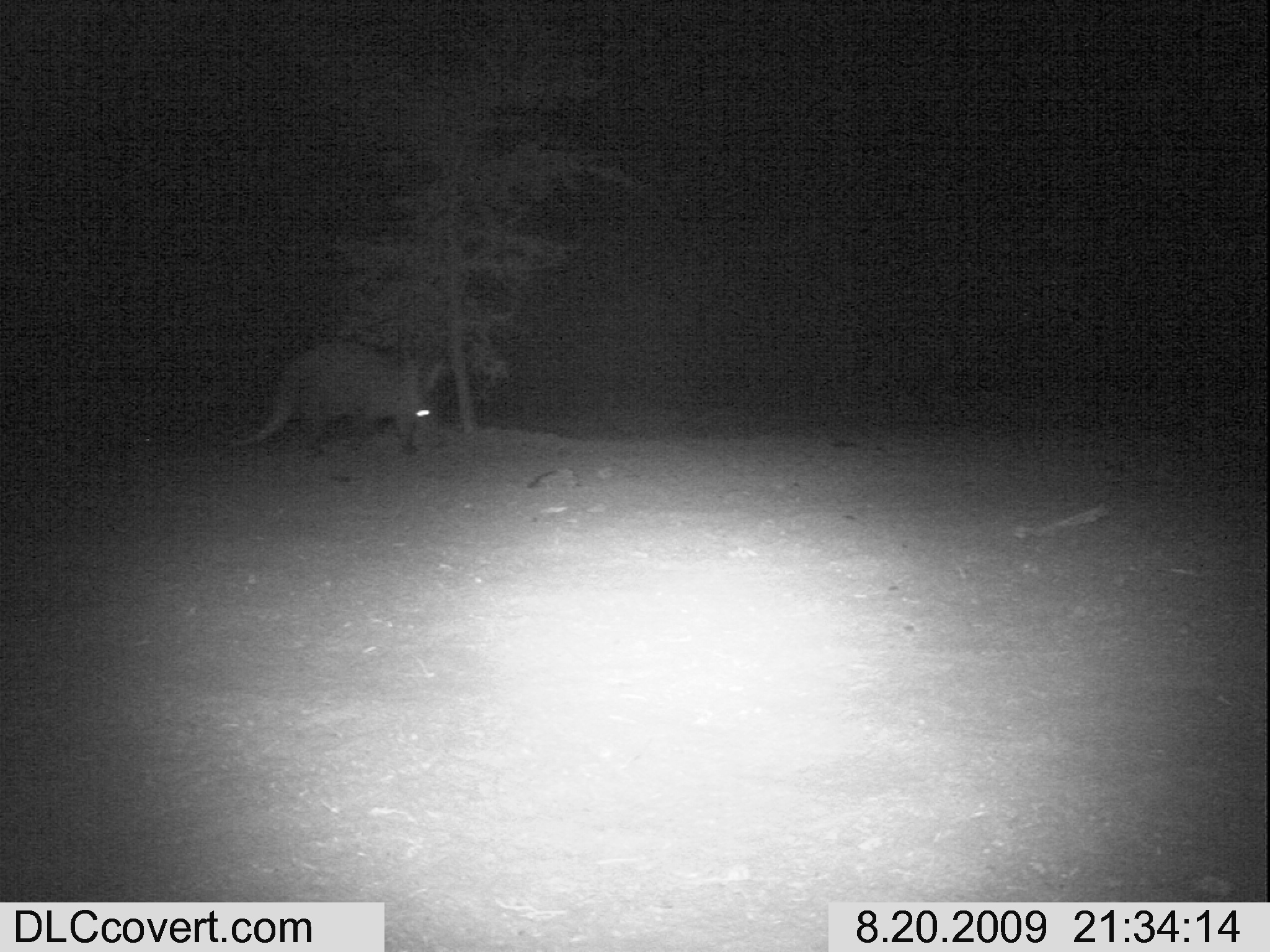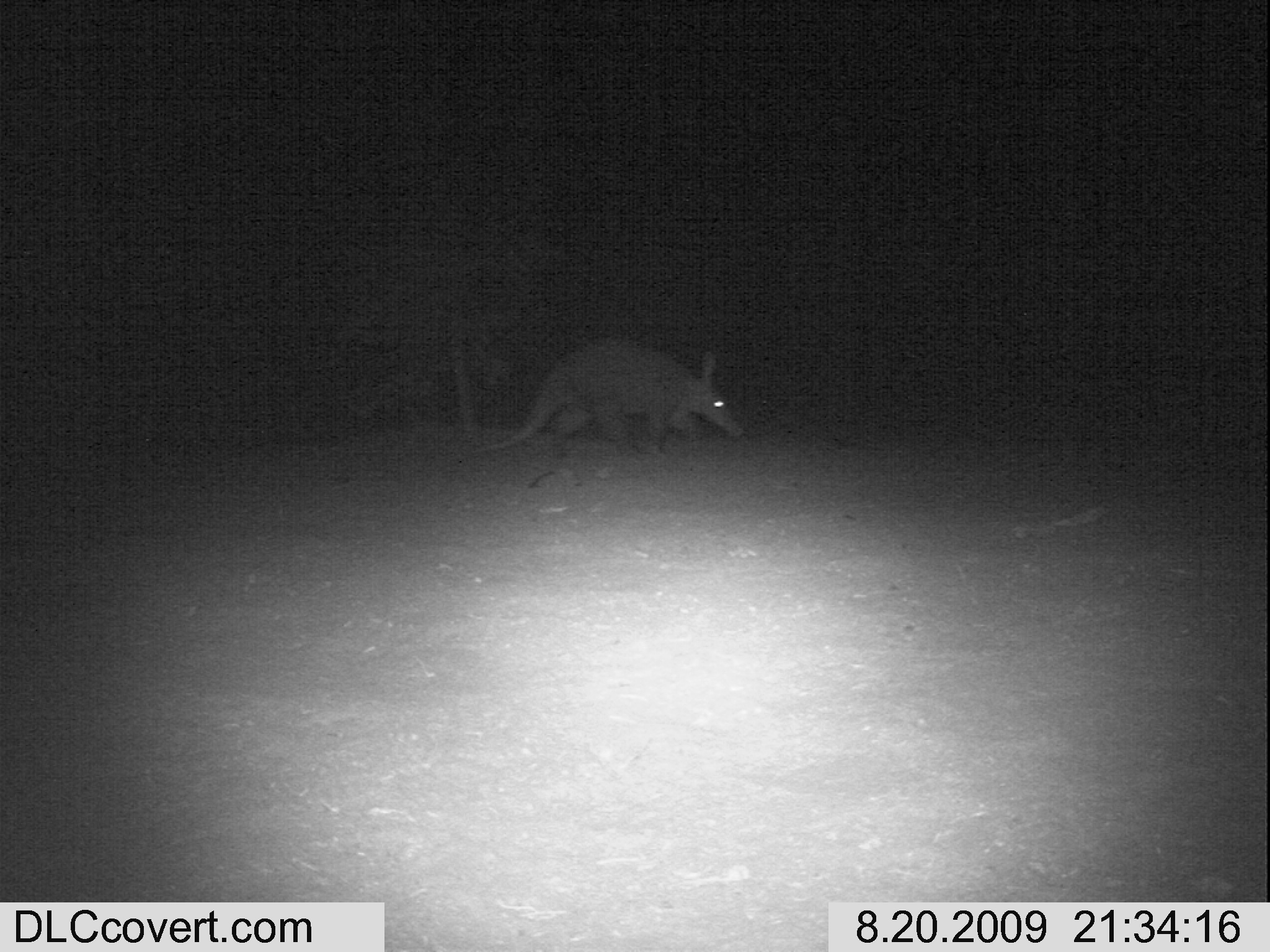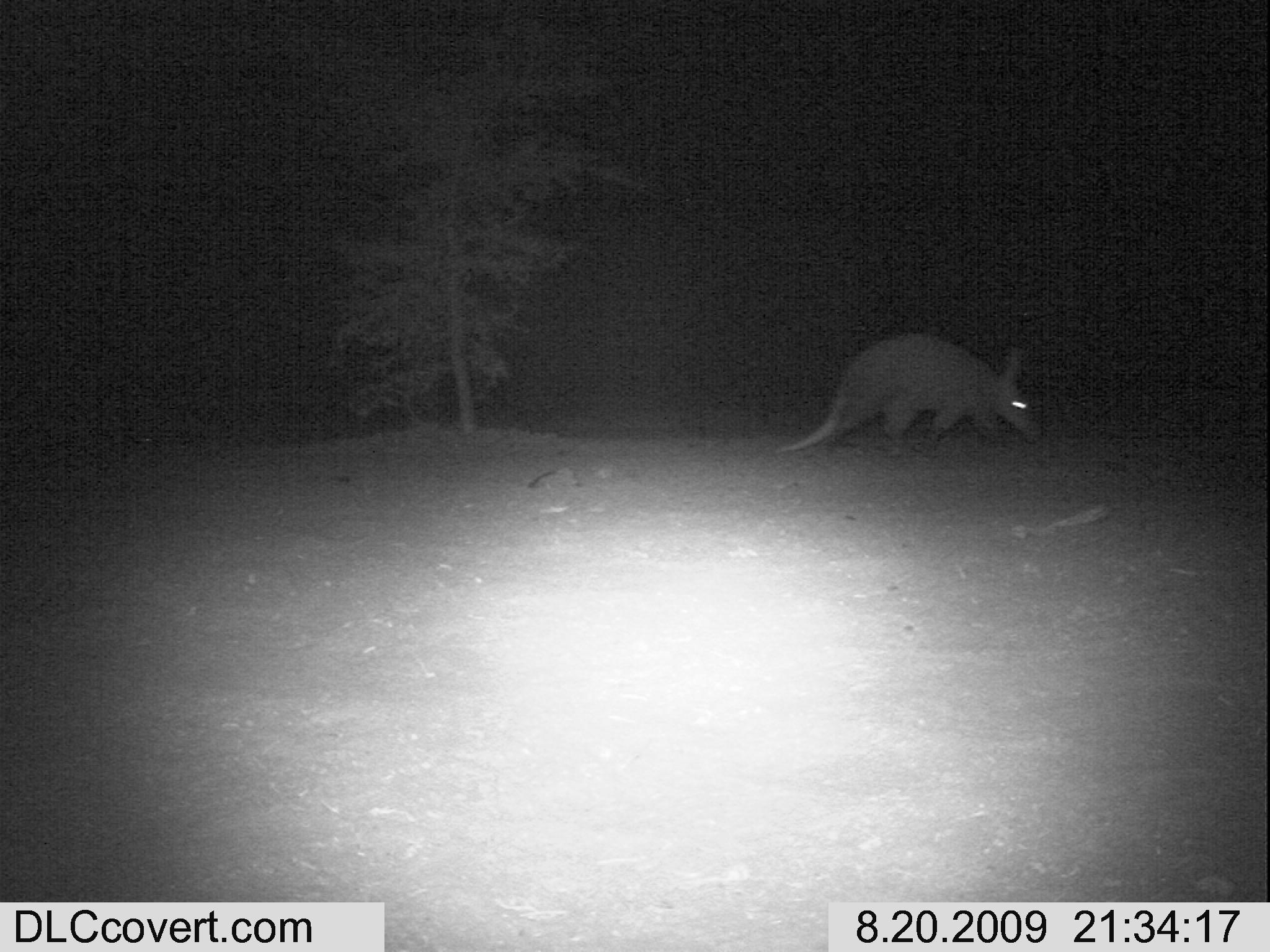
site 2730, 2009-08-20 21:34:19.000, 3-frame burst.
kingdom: Animalia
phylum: Chordata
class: Mammalia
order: Tubulidentata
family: Orycteropodidae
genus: Orycteropus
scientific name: Orycteropus afer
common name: aardvark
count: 1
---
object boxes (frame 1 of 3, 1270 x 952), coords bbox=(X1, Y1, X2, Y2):
orycteropus afer: bbox=(233, 340, 444, 471)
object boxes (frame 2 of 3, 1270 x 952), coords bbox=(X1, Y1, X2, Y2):
orycteropus afer: bbox=(467, 335, 741, 463)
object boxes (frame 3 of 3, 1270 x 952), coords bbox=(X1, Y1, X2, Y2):
orycteropus afer: bbox=(775, 329, 1044, 457)